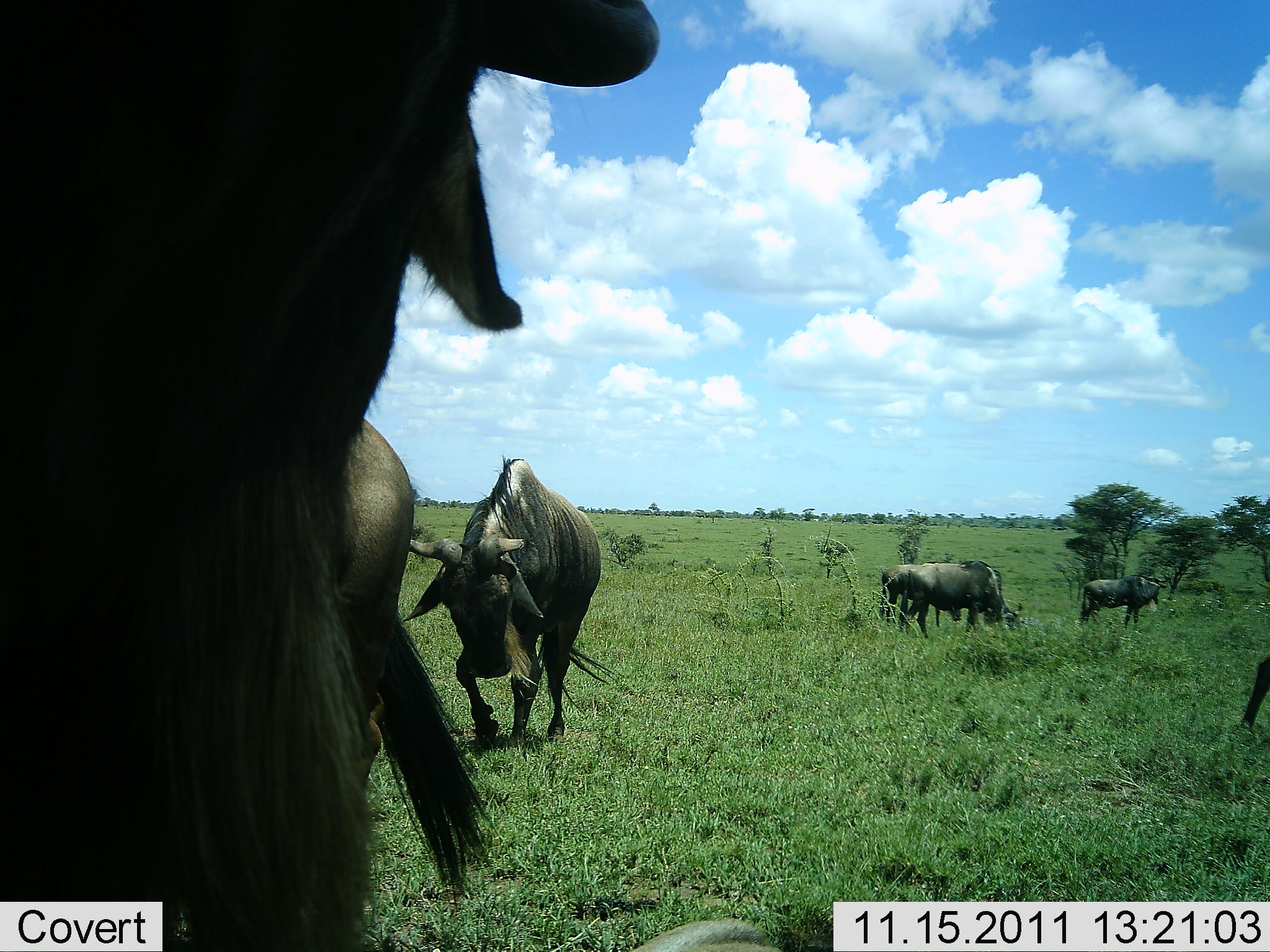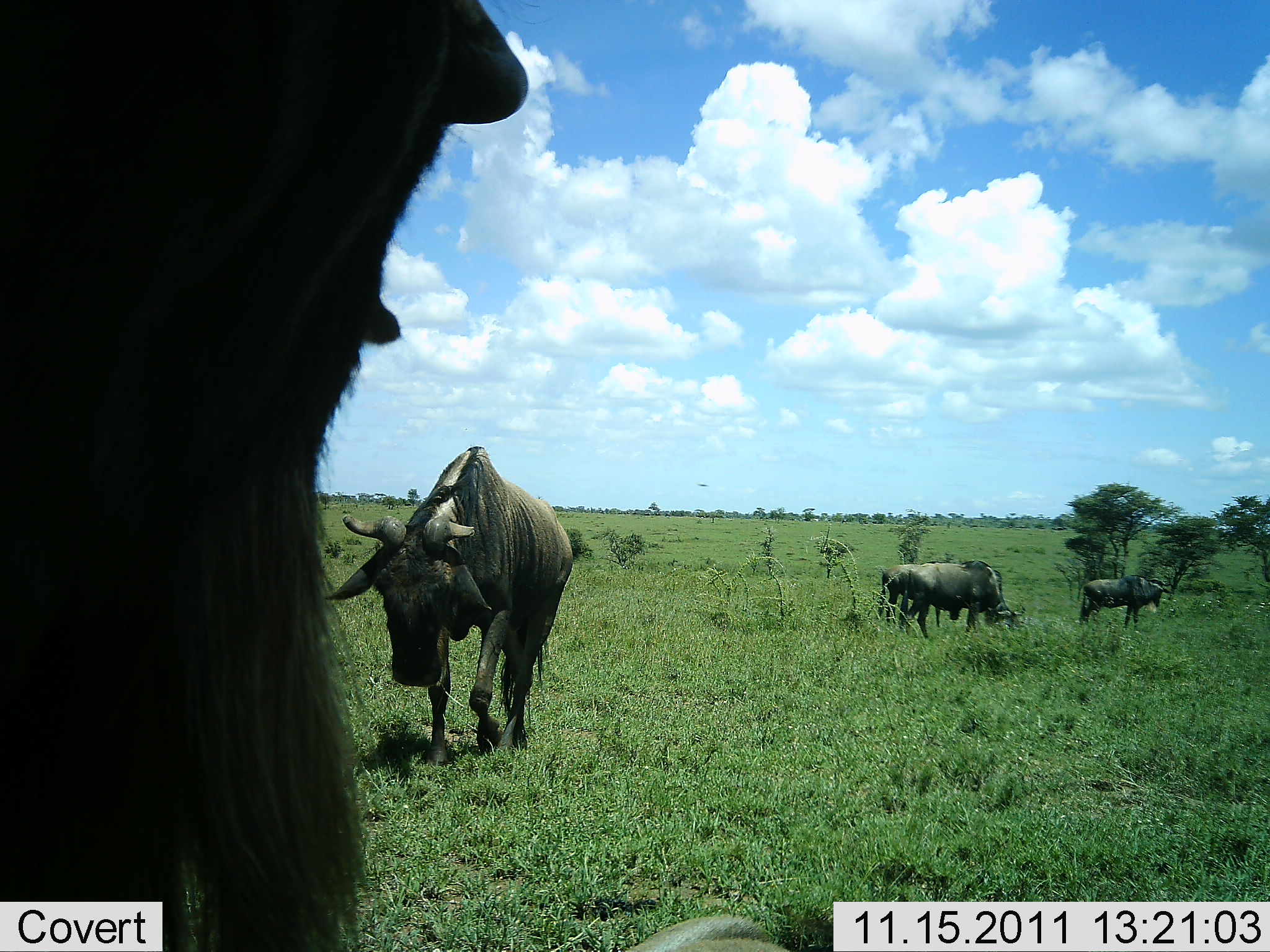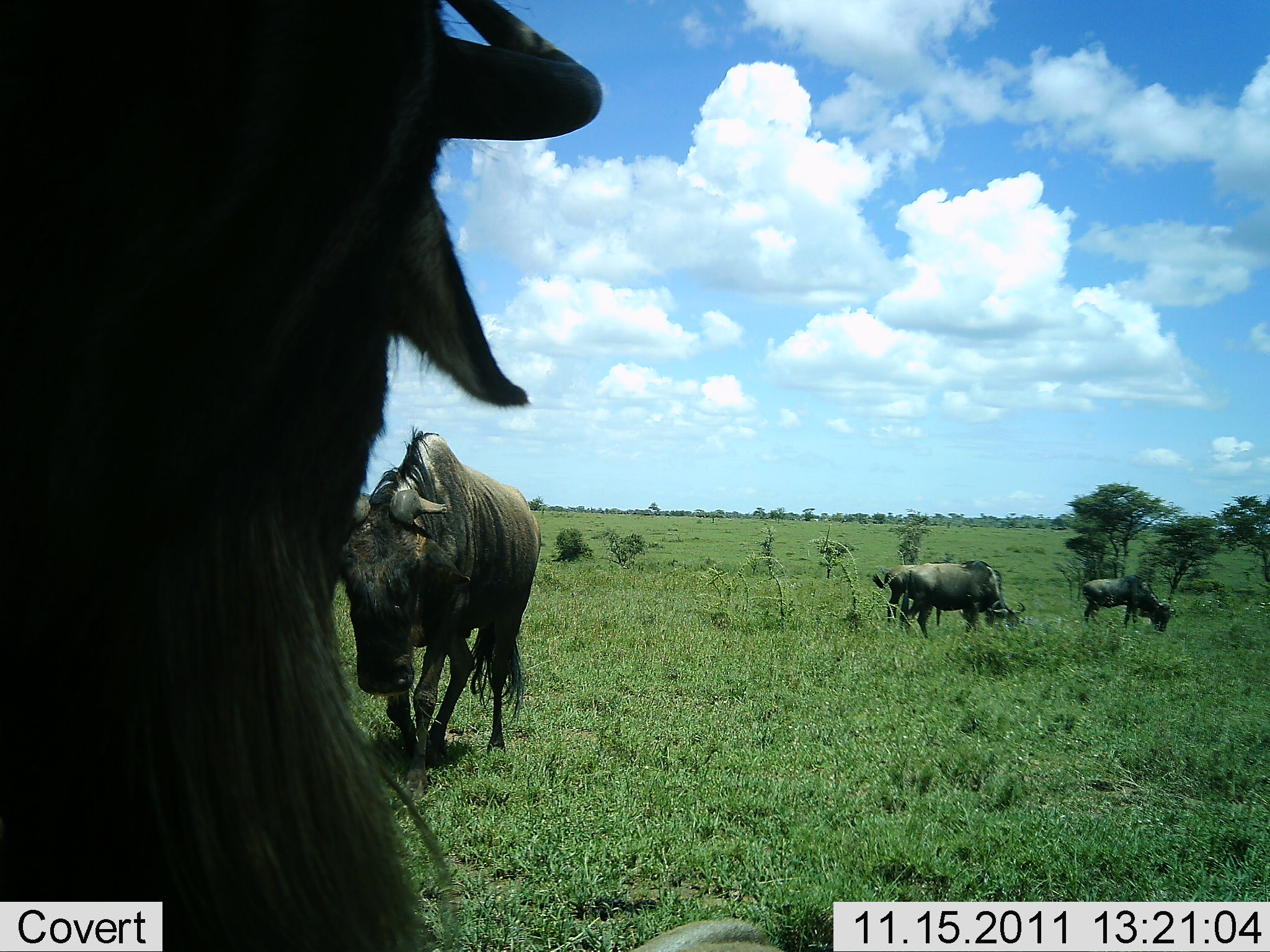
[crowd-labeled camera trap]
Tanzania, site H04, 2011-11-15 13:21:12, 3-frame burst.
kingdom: Animalia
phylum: Chordata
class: Mammalia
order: Artiodactyla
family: Bovidae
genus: Connochaetes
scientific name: Connochaetes taurinus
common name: blue wildebeest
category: wildebeest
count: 5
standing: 55%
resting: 0%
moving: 82%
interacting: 9%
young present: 9%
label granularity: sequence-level